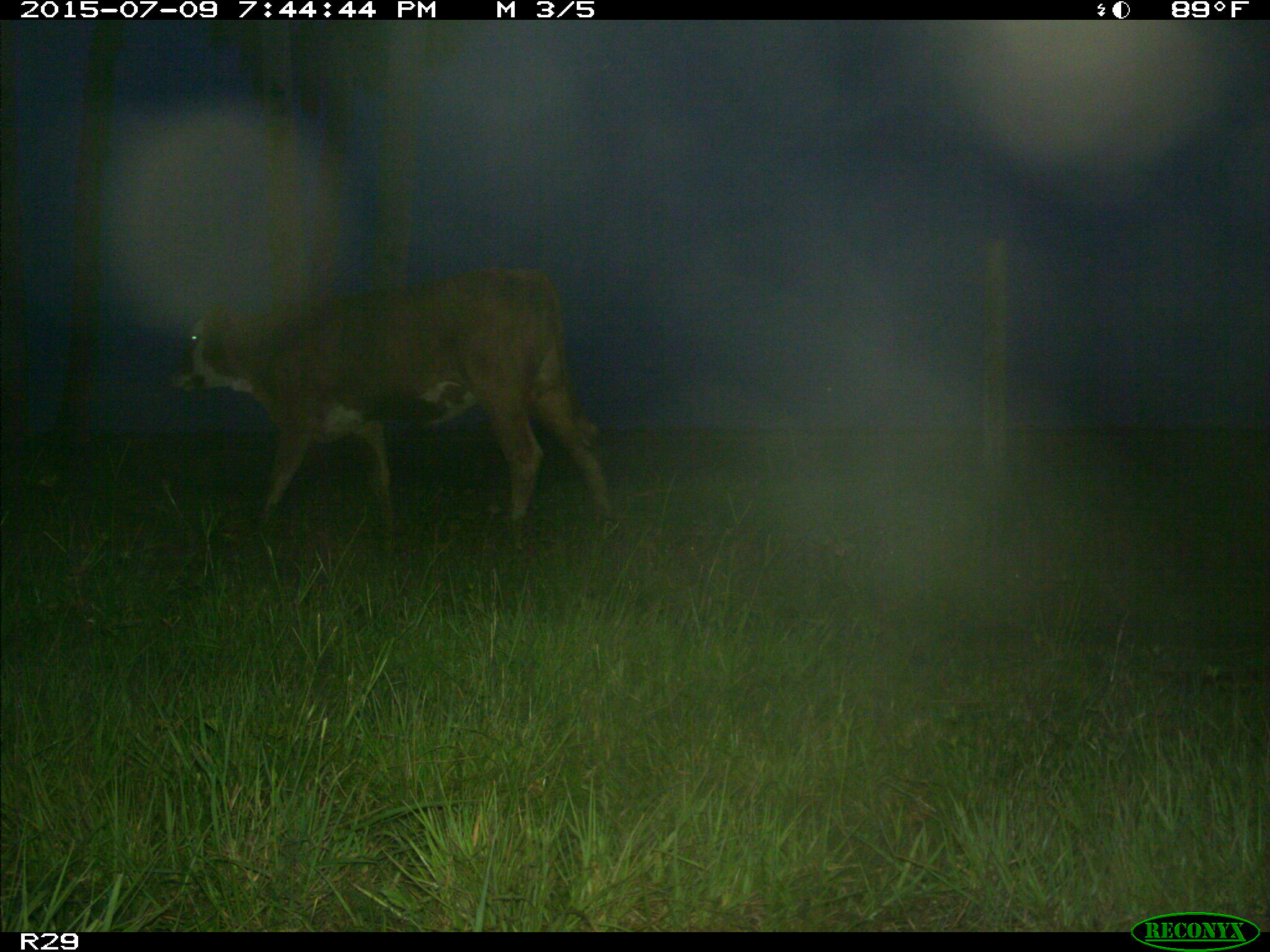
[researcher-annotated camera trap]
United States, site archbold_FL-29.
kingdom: Animalia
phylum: Chordata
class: Mammalia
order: Artiodactyla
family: Bovidae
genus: Bos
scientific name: Bos taurus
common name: domestic cow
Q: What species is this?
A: Bos taurus (domestic cow).